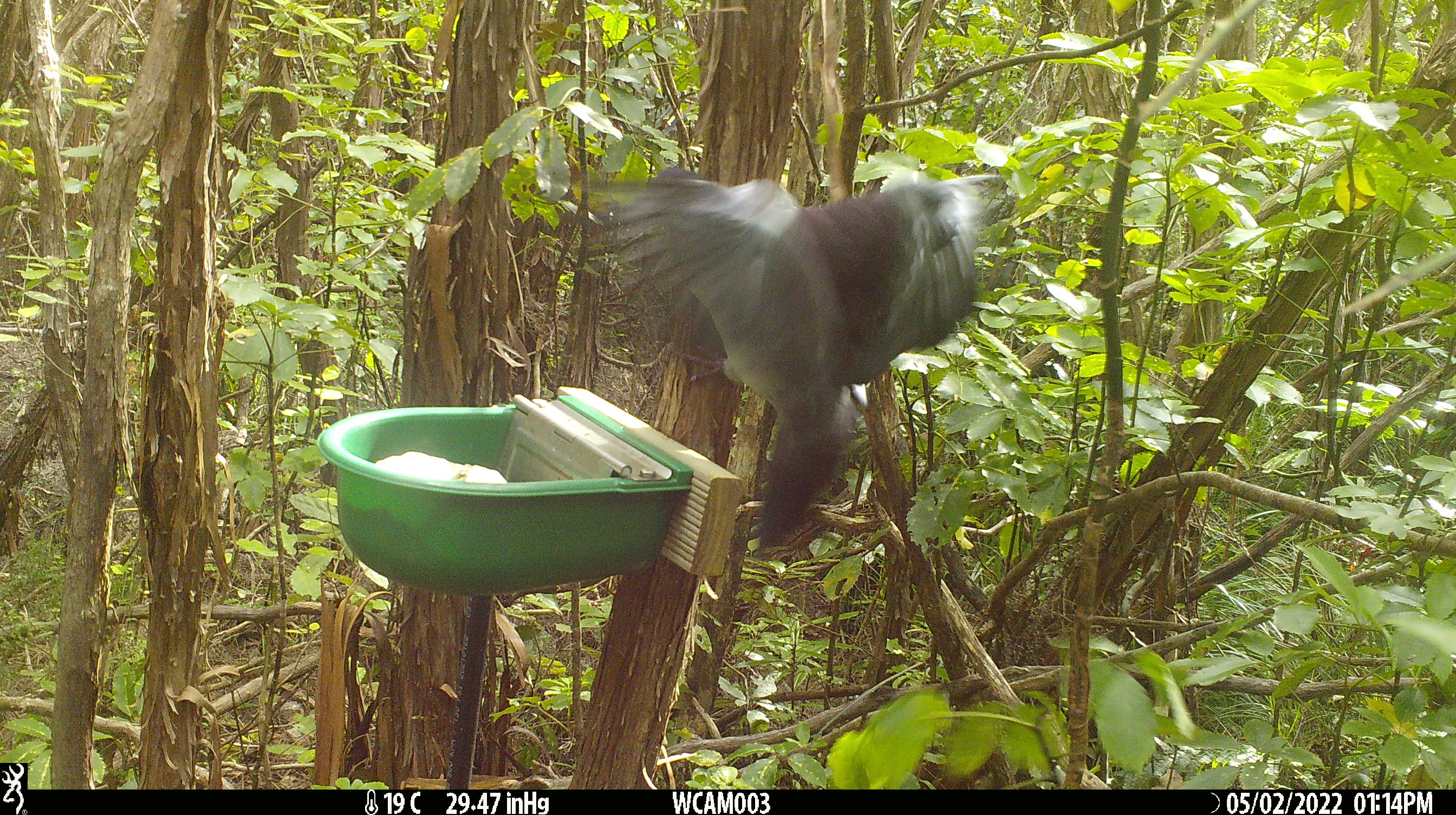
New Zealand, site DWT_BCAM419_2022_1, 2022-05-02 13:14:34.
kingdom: Animalia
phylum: Chordata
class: Aves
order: Columbiformes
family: Columbidae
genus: Hemiphaga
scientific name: Hemiphaga novaeseelandiae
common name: new zealand pigeon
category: kereru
Kereru (new zealand pigeon) (Hemiphaga novaeseelandiae).